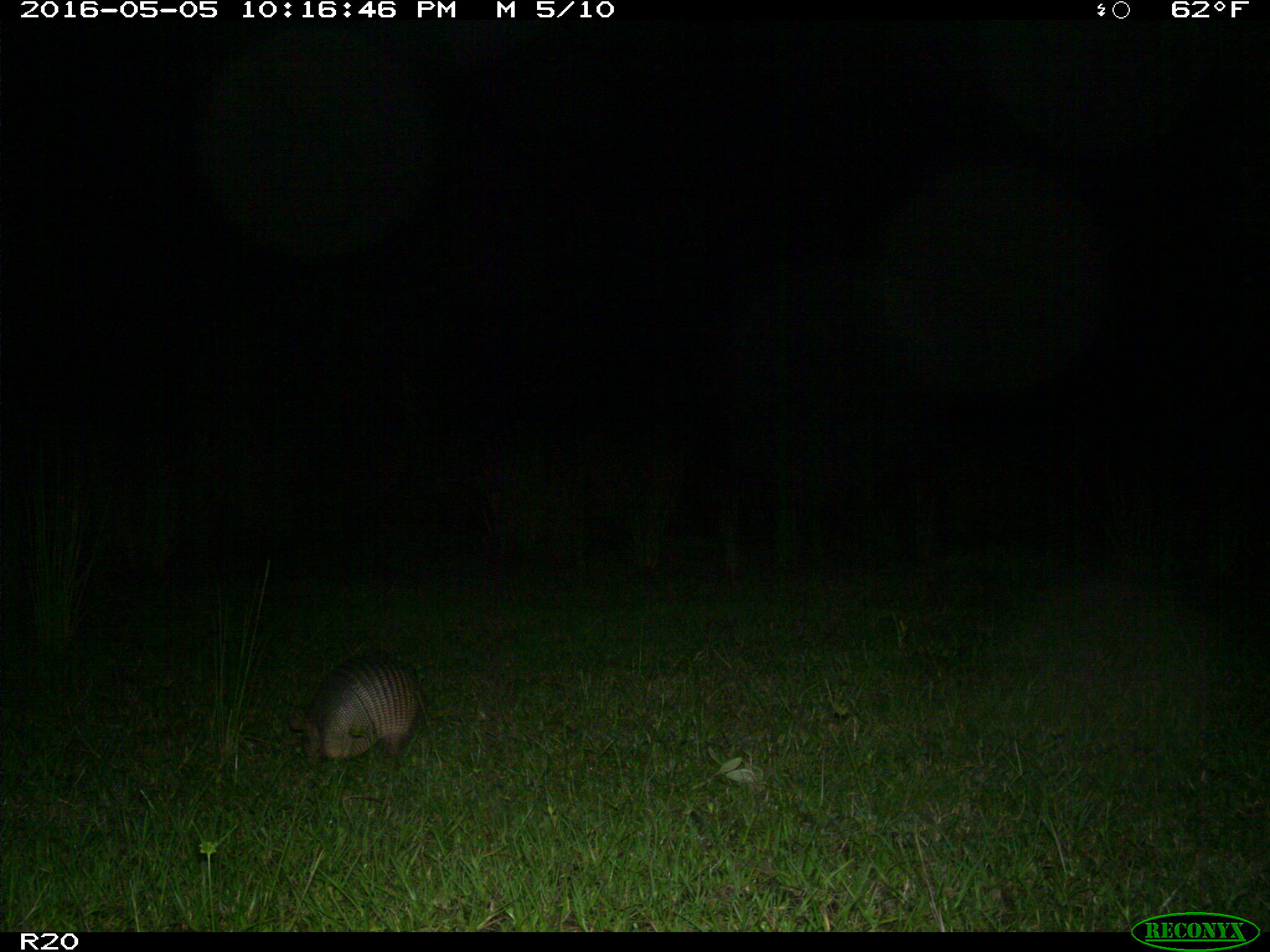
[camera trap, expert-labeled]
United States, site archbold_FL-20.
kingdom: Animalia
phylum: Chordata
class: Mammalia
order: Cingulata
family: Dasypodidae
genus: Dasypus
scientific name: Dasypus novemcinctus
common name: nine-banded armadillo